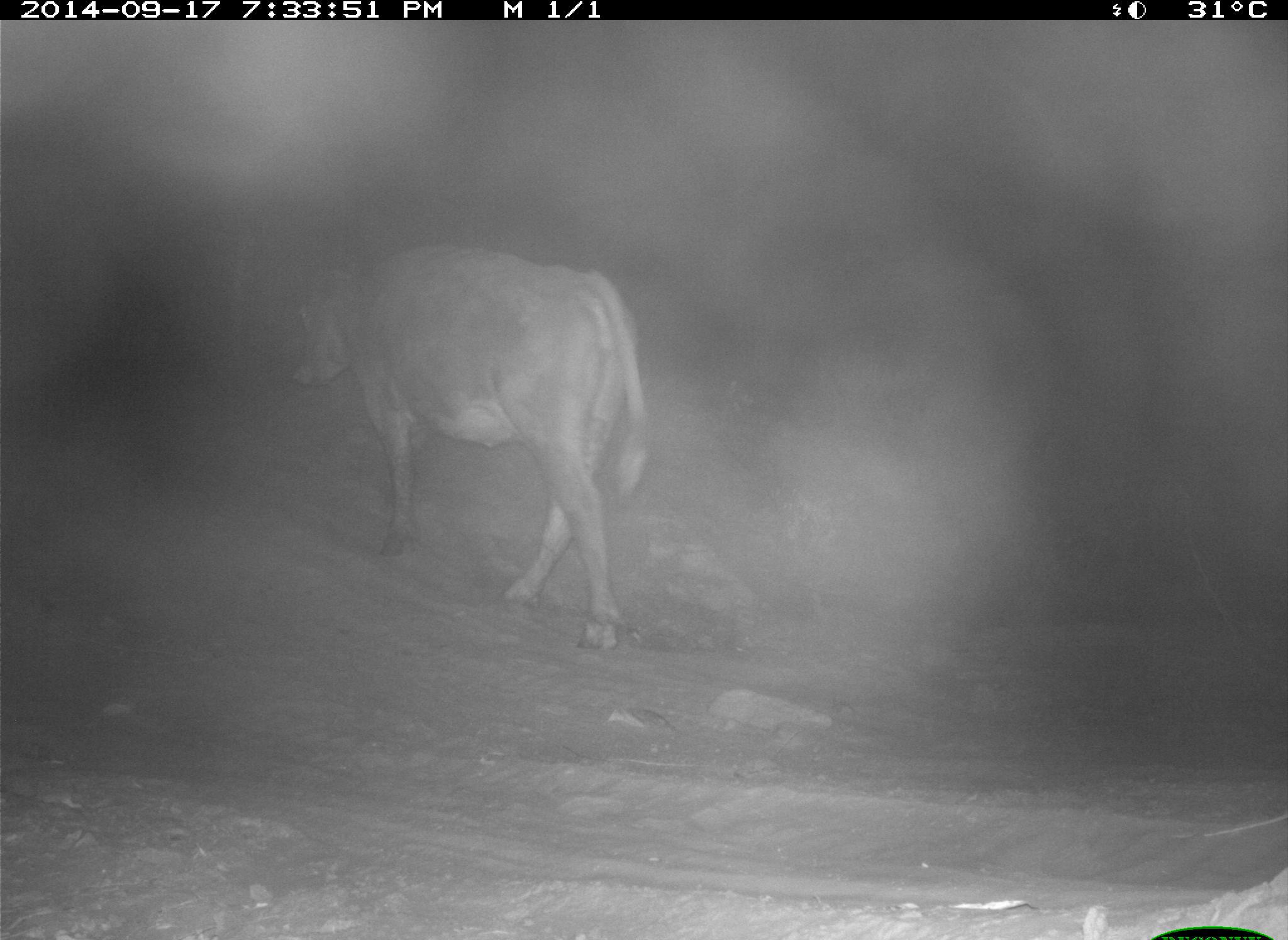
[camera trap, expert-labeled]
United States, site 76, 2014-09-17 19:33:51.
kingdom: Animalia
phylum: Chordata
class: Mammalia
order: Artiodactyla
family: Bovidae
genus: Bos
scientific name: Bos taurus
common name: cow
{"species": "cow (Bos taurus)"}